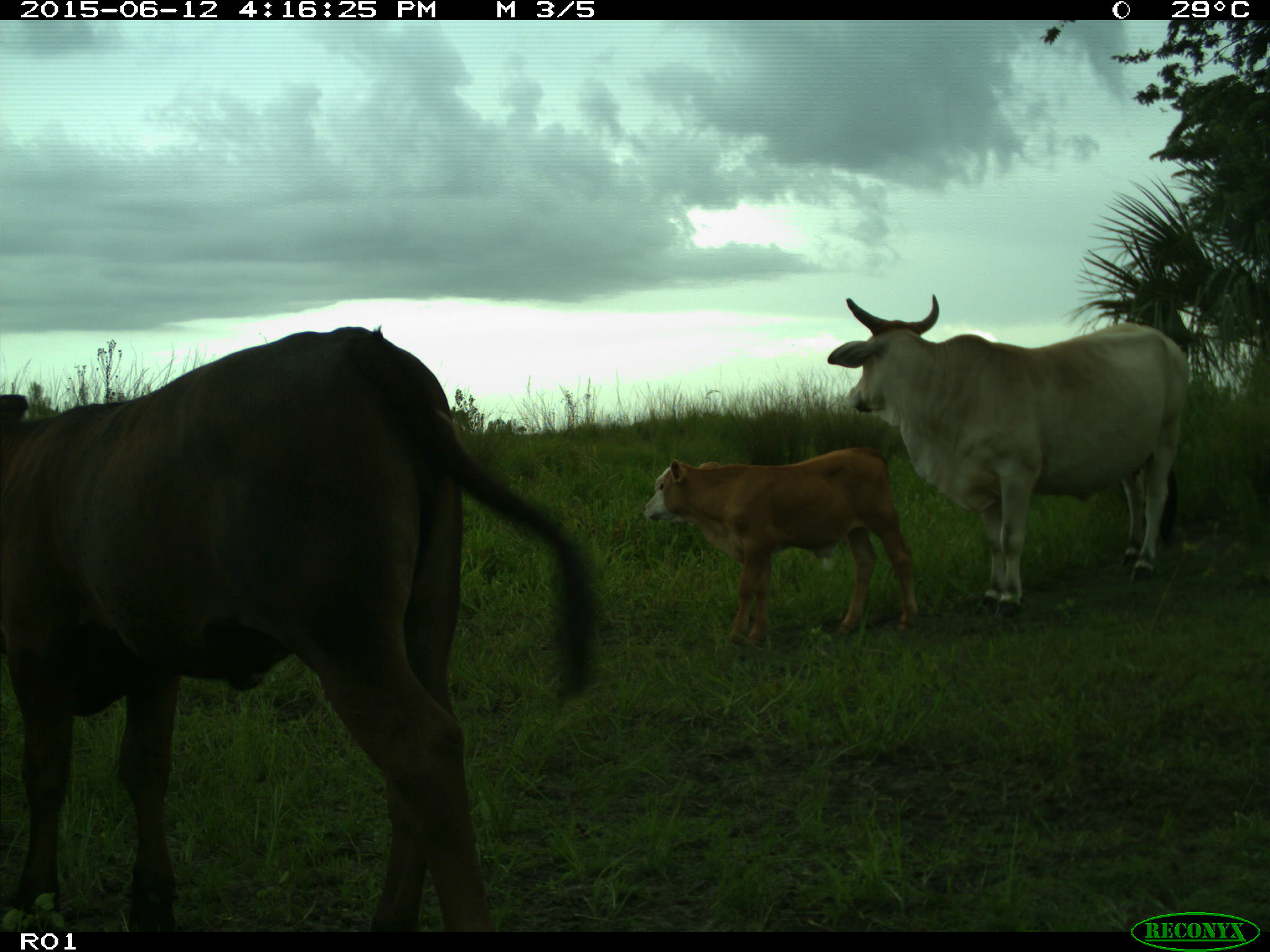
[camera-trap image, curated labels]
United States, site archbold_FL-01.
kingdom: Animalia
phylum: Chordata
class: Mammalia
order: Artiodactyla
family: Bovidae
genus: Bos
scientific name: Bos taurus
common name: domestic cow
Bos taurus (domestic cow).